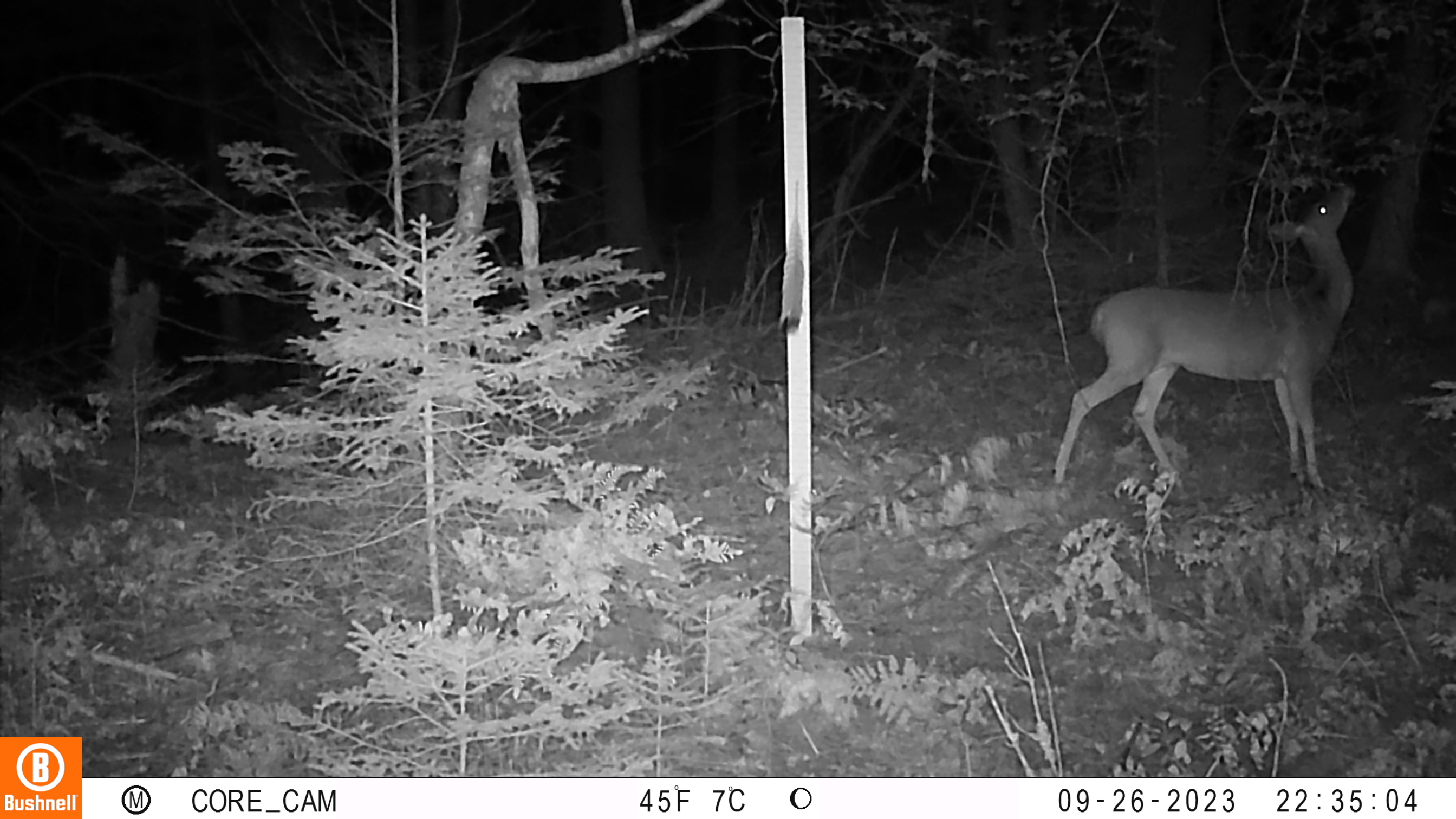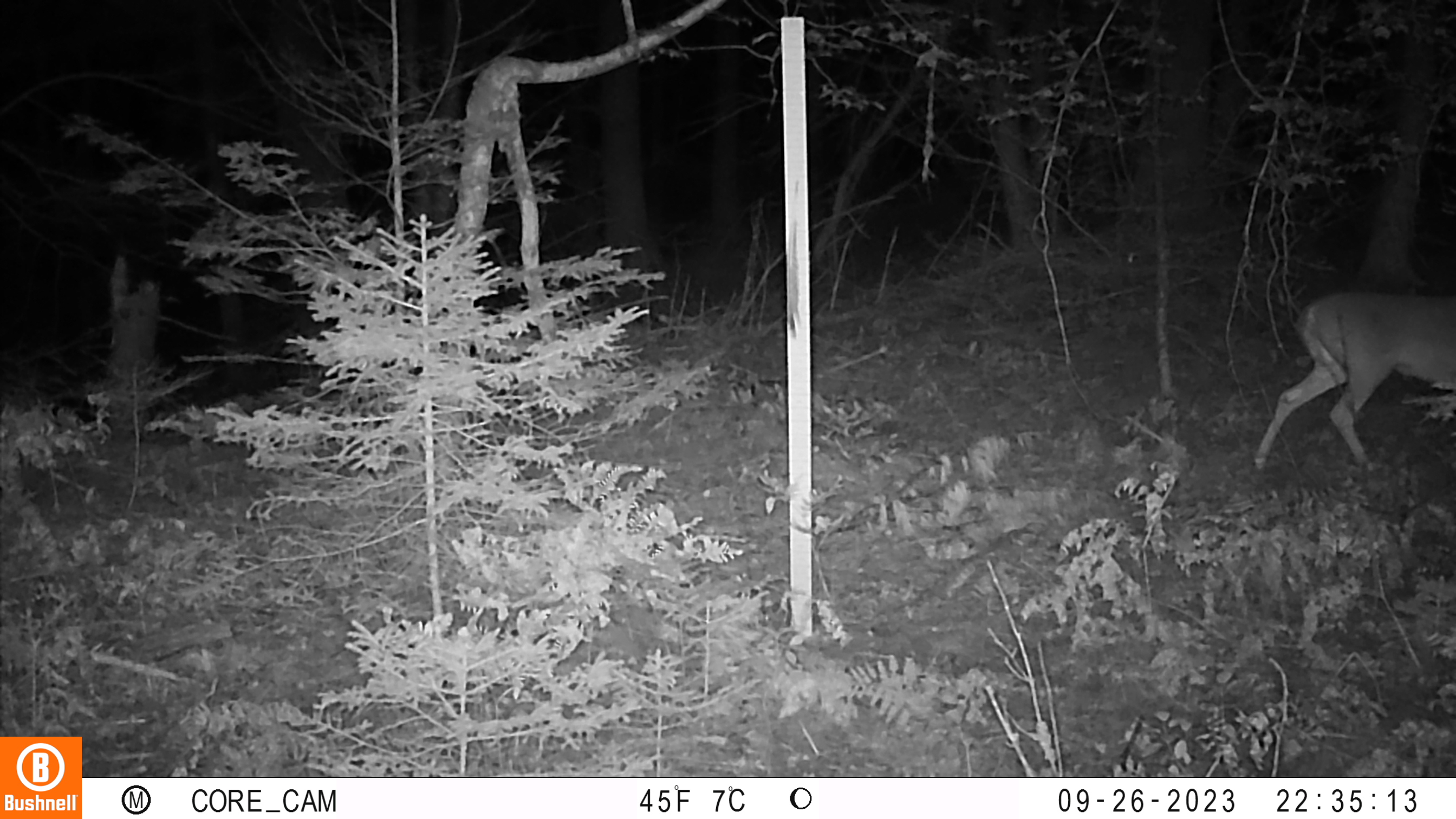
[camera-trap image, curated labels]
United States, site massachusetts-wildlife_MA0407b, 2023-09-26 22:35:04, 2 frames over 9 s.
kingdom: Animalia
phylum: Chordata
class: Mammalia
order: Artiodactyla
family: Cervidae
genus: Odocoileus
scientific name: Odocoileus virginianus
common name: white-tailed deer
White-tailed deer (Odocoileus virginianus).